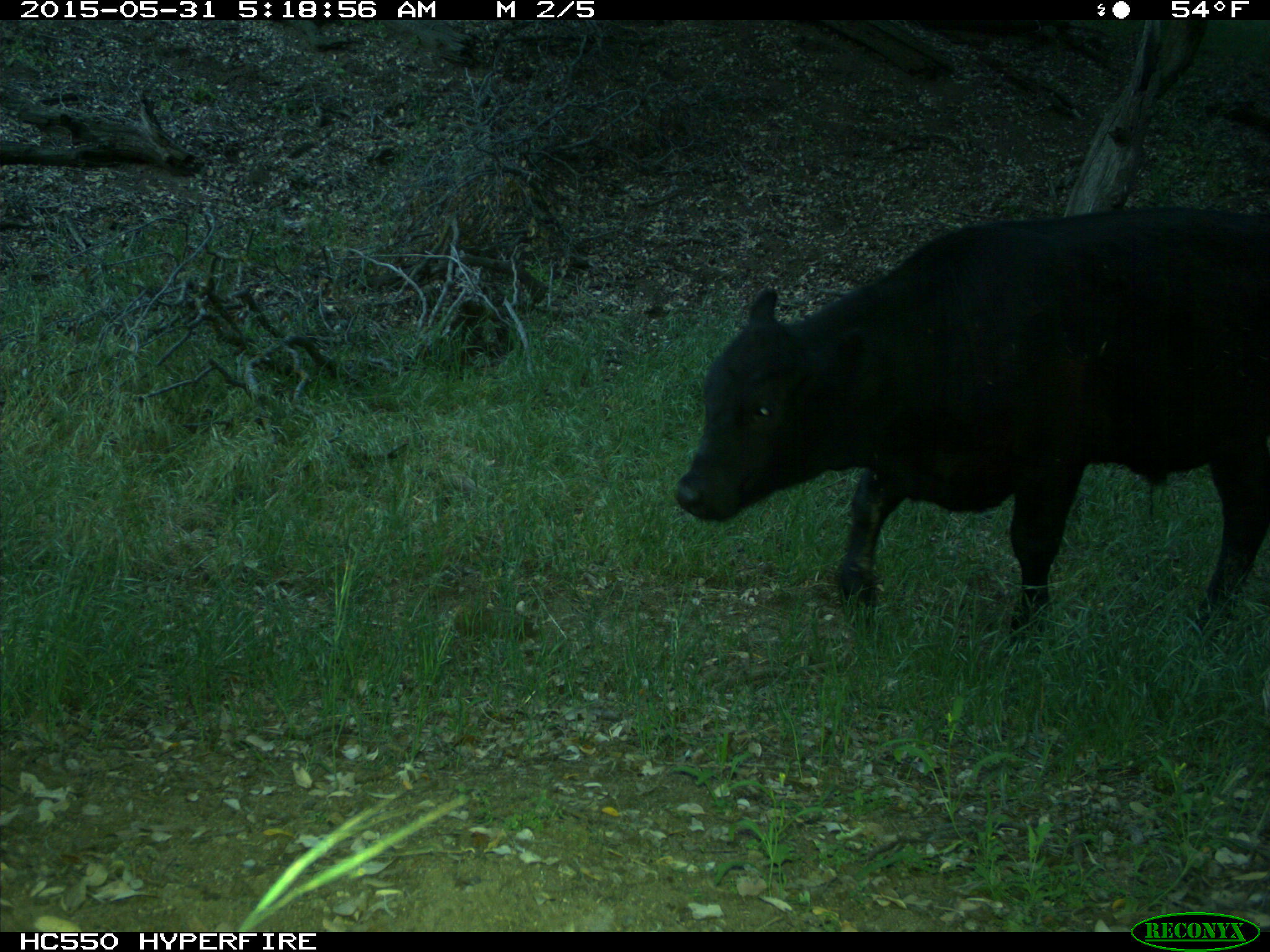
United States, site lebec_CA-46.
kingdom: Animalia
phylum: Chordata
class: Mammalia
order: Artiodactyla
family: Bovidae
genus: Bos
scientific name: Bos taurus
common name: domestic cow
Bos taurus (domestic cow).